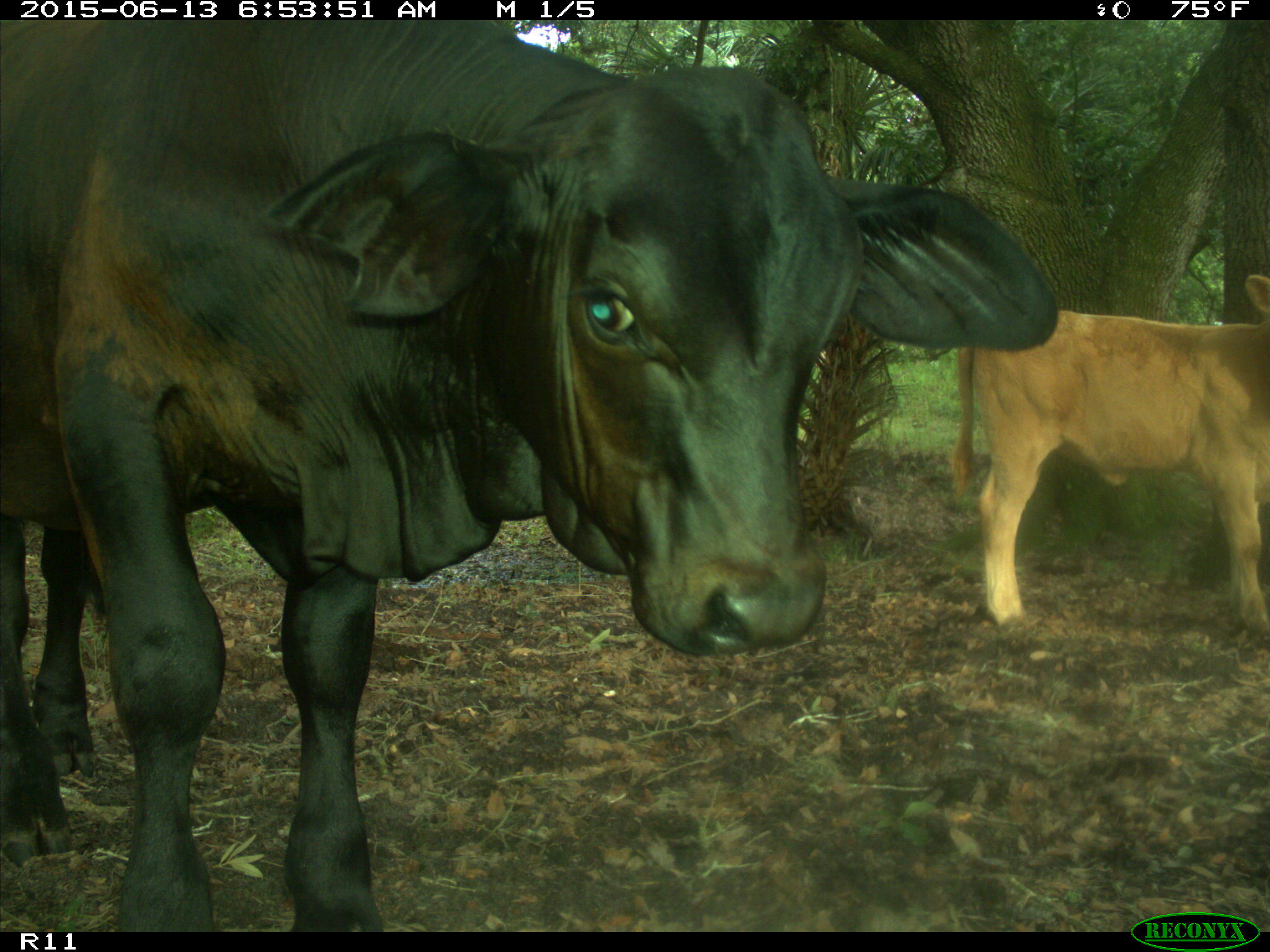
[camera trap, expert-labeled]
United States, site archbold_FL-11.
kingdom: Animalia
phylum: Chordata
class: Mammalia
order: Artiodactyla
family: Bovidae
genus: Bos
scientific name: Bos taurus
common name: domestic cow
Bos taurus (domestic cow).